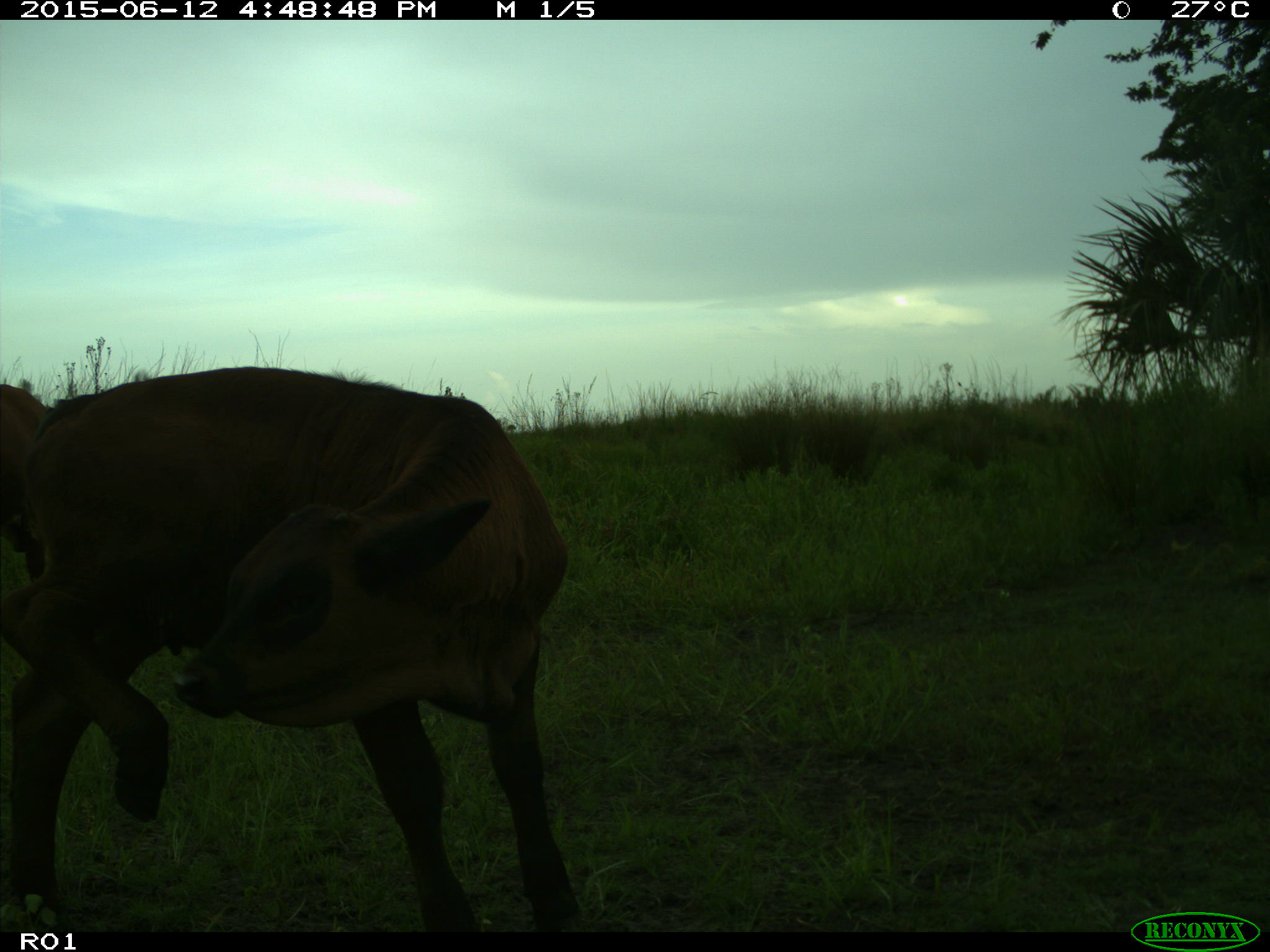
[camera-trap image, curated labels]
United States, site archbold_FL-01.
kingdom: Animalia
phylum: Chordata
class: Mammalia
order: Artiodactyla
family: Bovidae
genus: Bos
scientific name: Bos taurus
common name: domestic cow